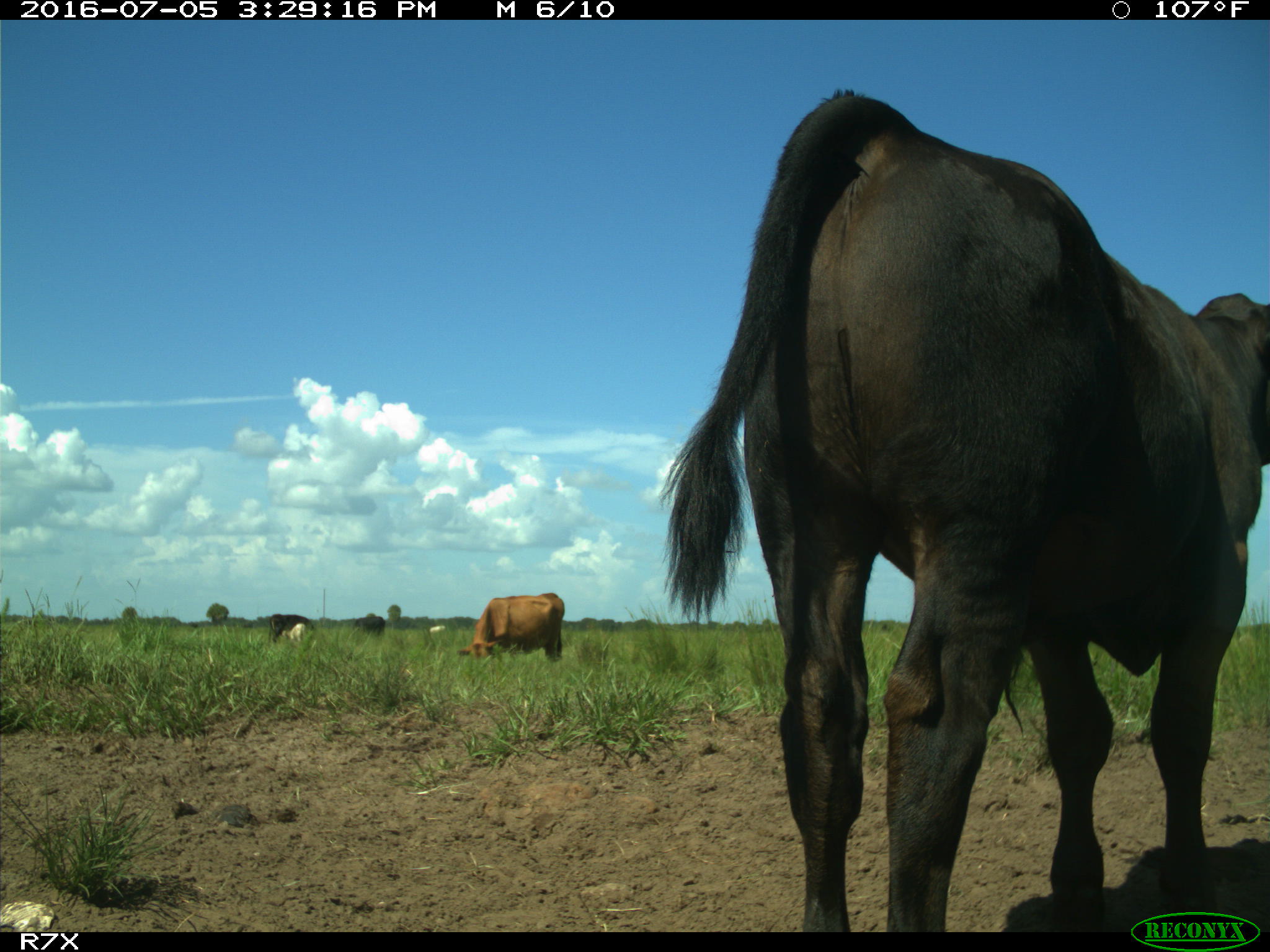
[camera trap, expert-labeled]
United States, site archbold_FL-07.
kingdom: Animalia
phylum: Chordata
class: Mammalia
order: Artiodactyla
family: Bovidae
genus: Bos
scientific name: Bos taurus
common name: domestic cow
Bos taurus (domestic cow).